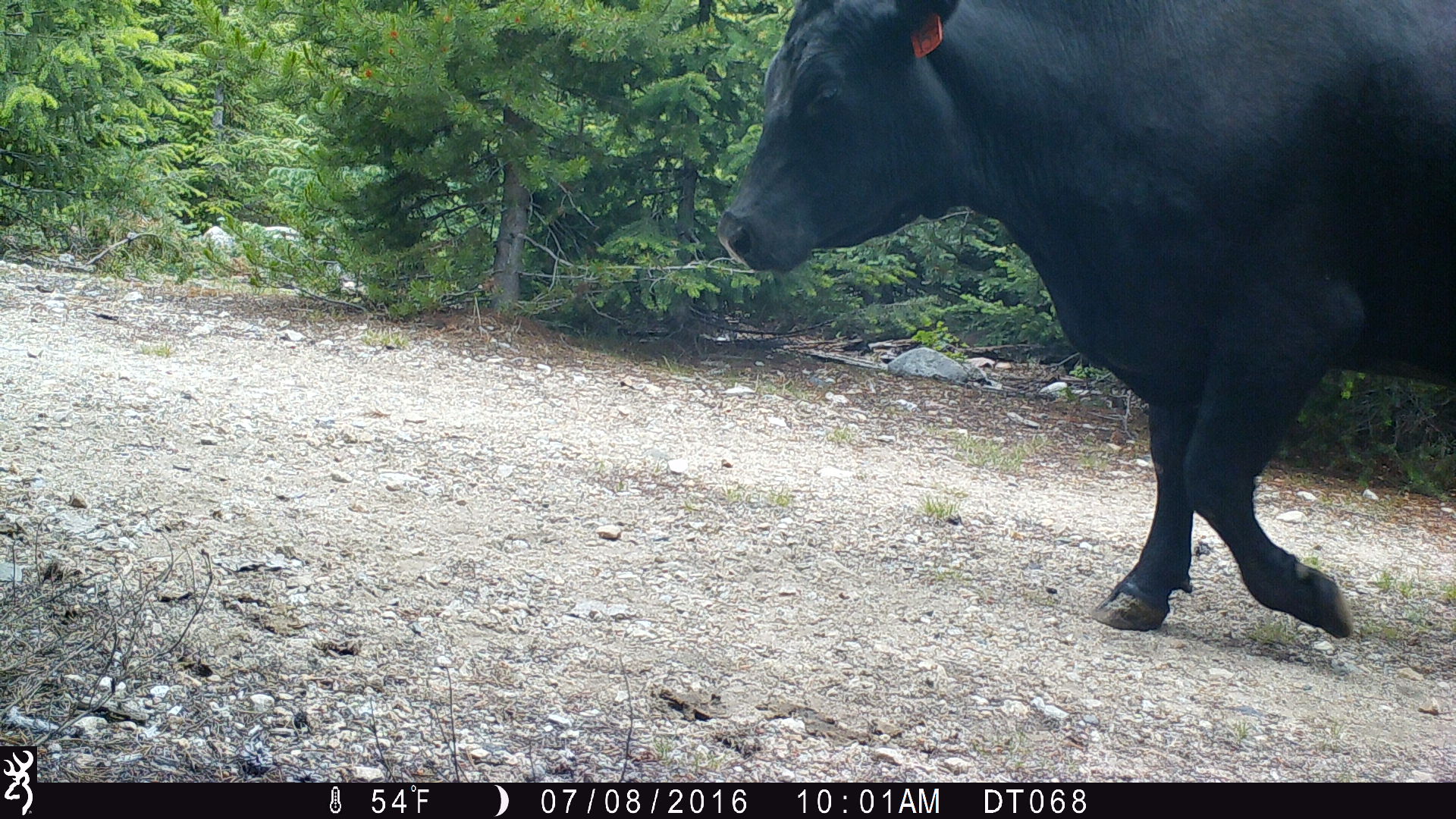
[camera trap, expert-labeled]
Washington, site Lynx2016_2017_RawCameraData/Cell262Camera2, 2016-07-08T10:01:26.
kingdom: Animalia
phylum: Chordata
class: Mammalia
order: Artiodactyla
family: Bovidae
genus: Bos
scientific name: Bos taurus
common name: domestic cattle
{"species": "domestic cattle (Bos taurus)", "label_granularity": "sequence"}